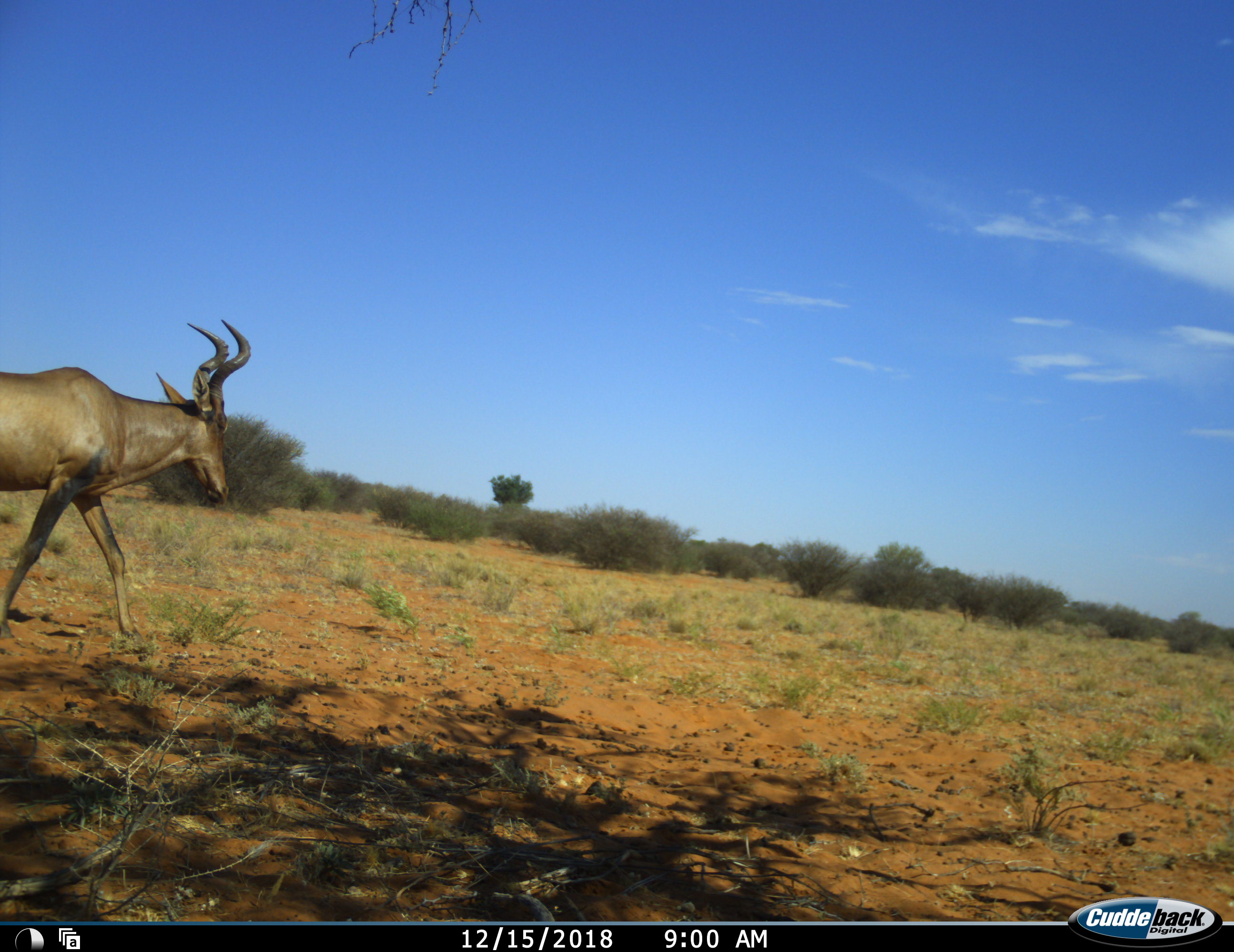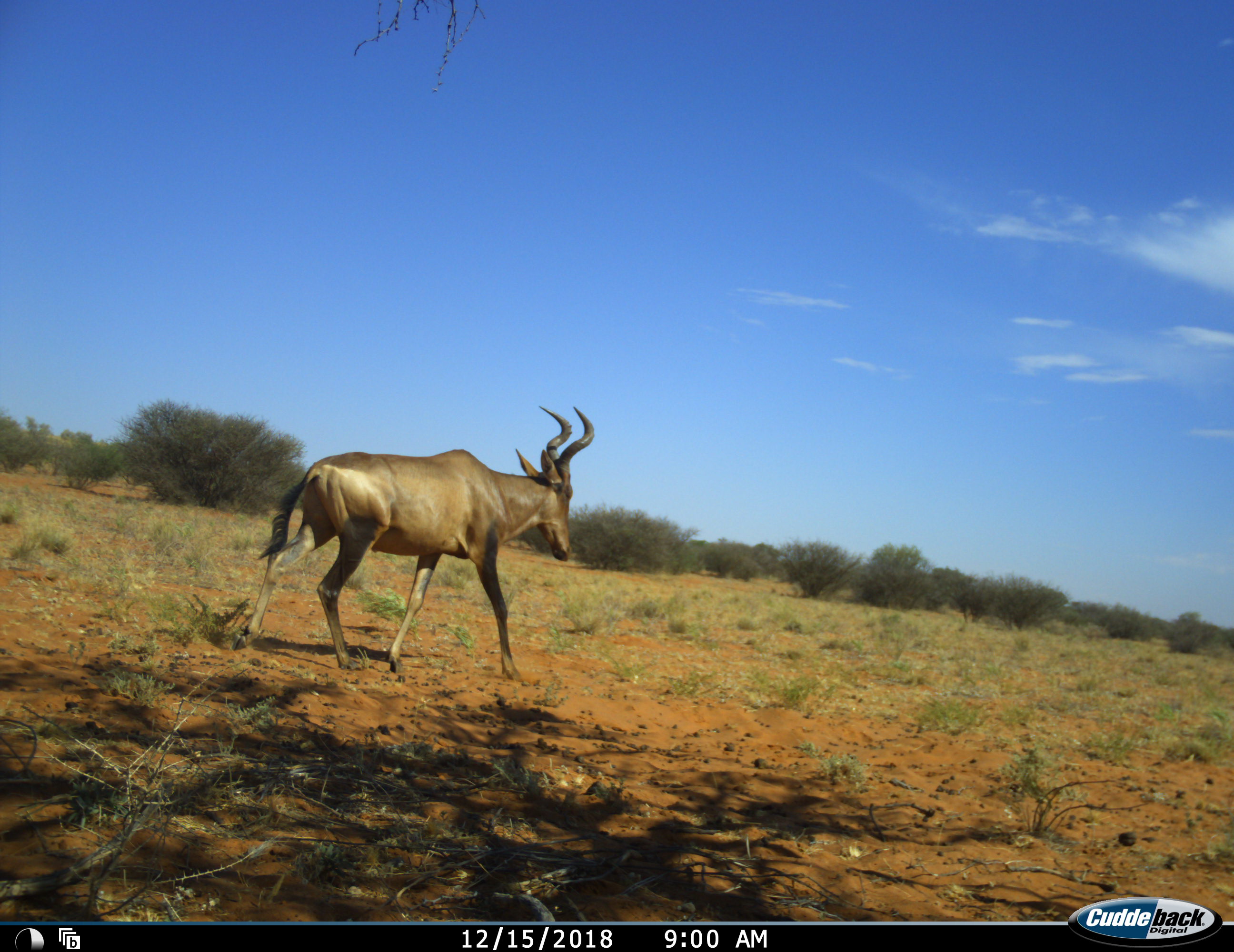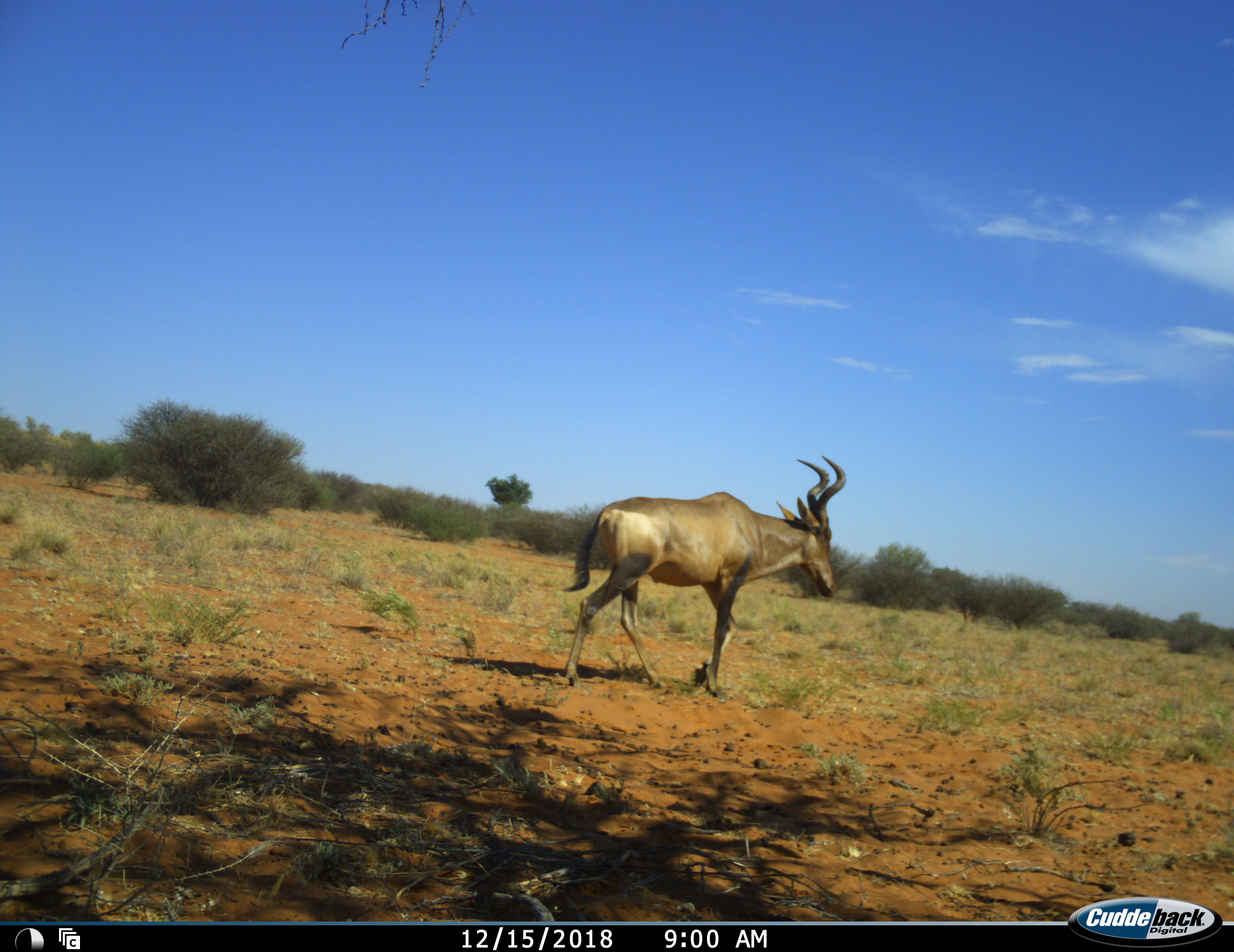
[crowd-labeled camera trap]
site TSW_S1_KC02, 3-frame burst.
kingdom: Animalia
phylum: Chordata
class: Mammalia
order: Artiodactyla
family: Bovidae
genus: Alcelaphus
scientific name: Alcelaphus buselaphus caama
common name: red hartebeest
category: hartebeestred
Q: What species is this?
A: Hartebeestred (red hartebeest) (Alcelaphus buselaphus caama).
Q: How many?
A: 1.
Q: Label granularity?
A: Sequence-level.